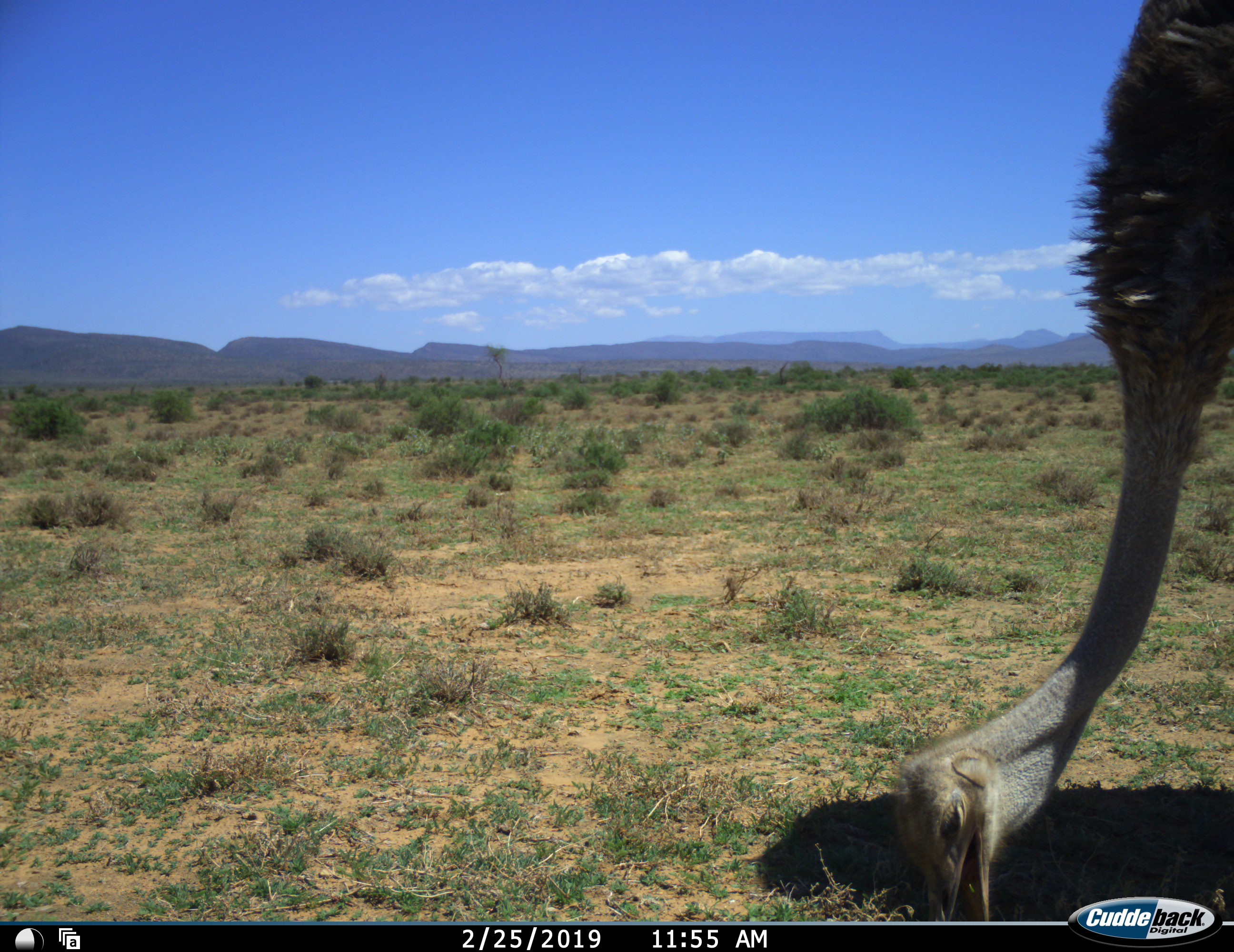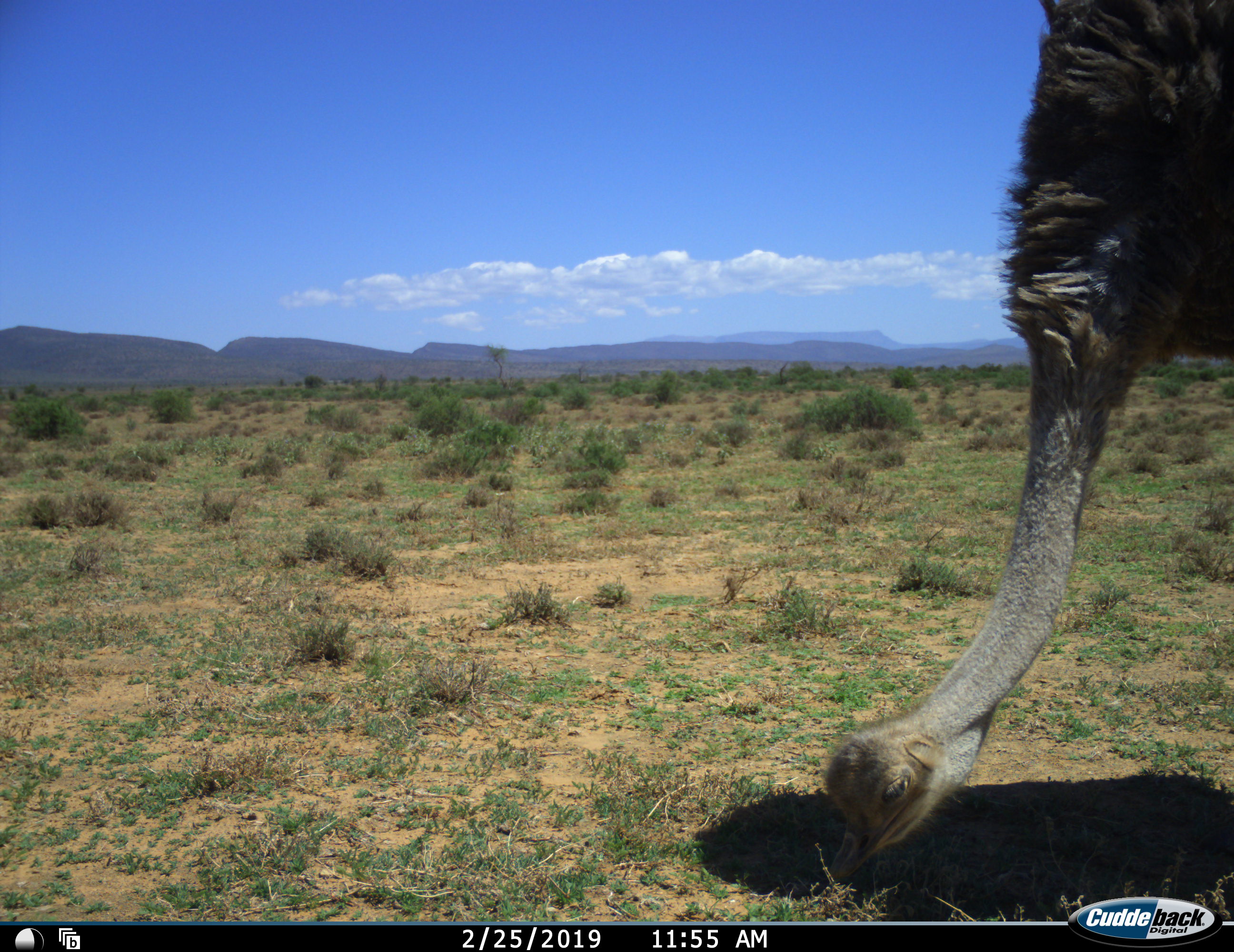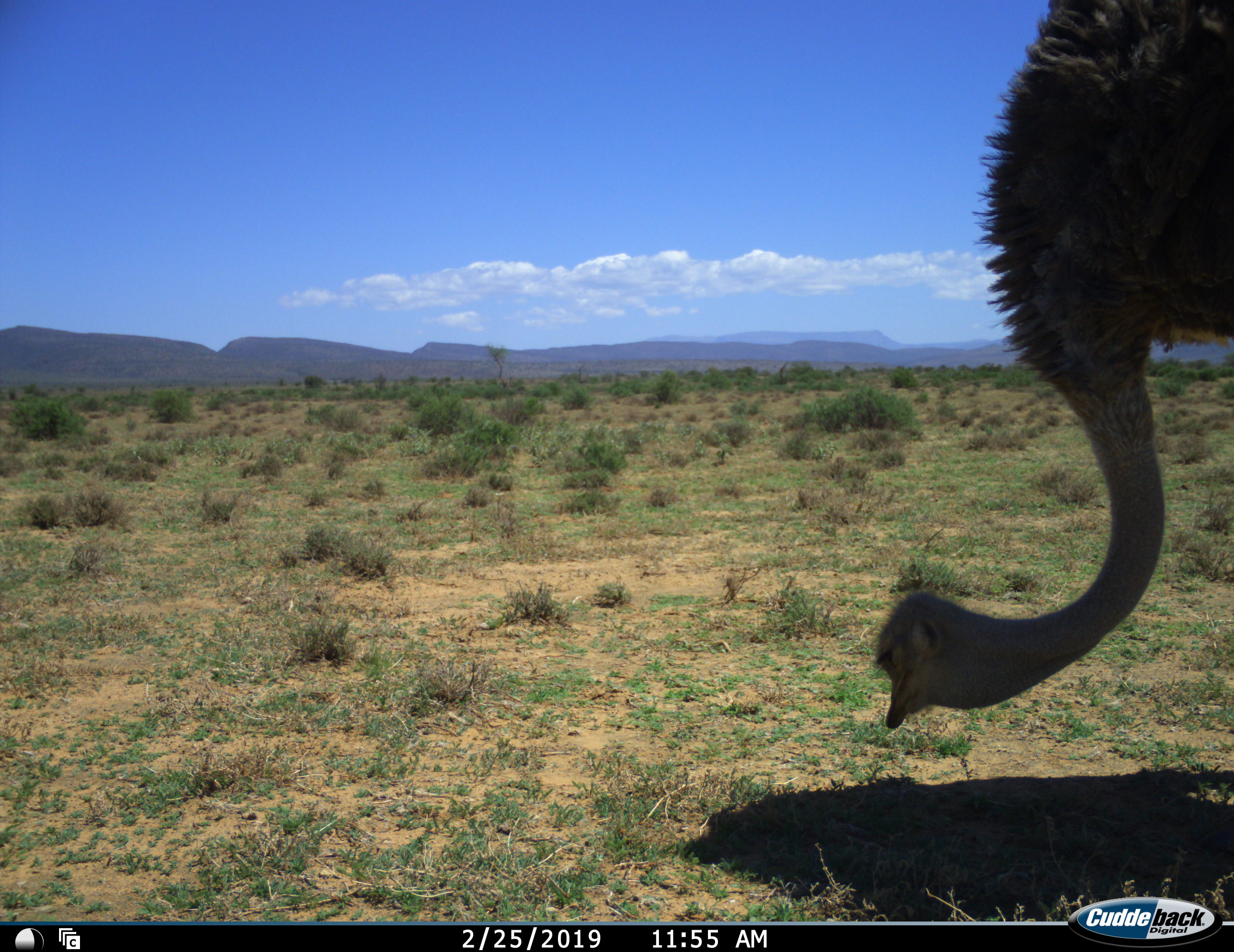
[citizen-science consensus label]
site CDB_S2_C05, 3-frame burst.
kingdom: Animalia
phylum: Chordata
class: Aves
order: Struthioniformes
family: Struthionidae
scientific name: Struthionidae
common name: ostrich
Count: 1.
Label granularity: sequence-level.